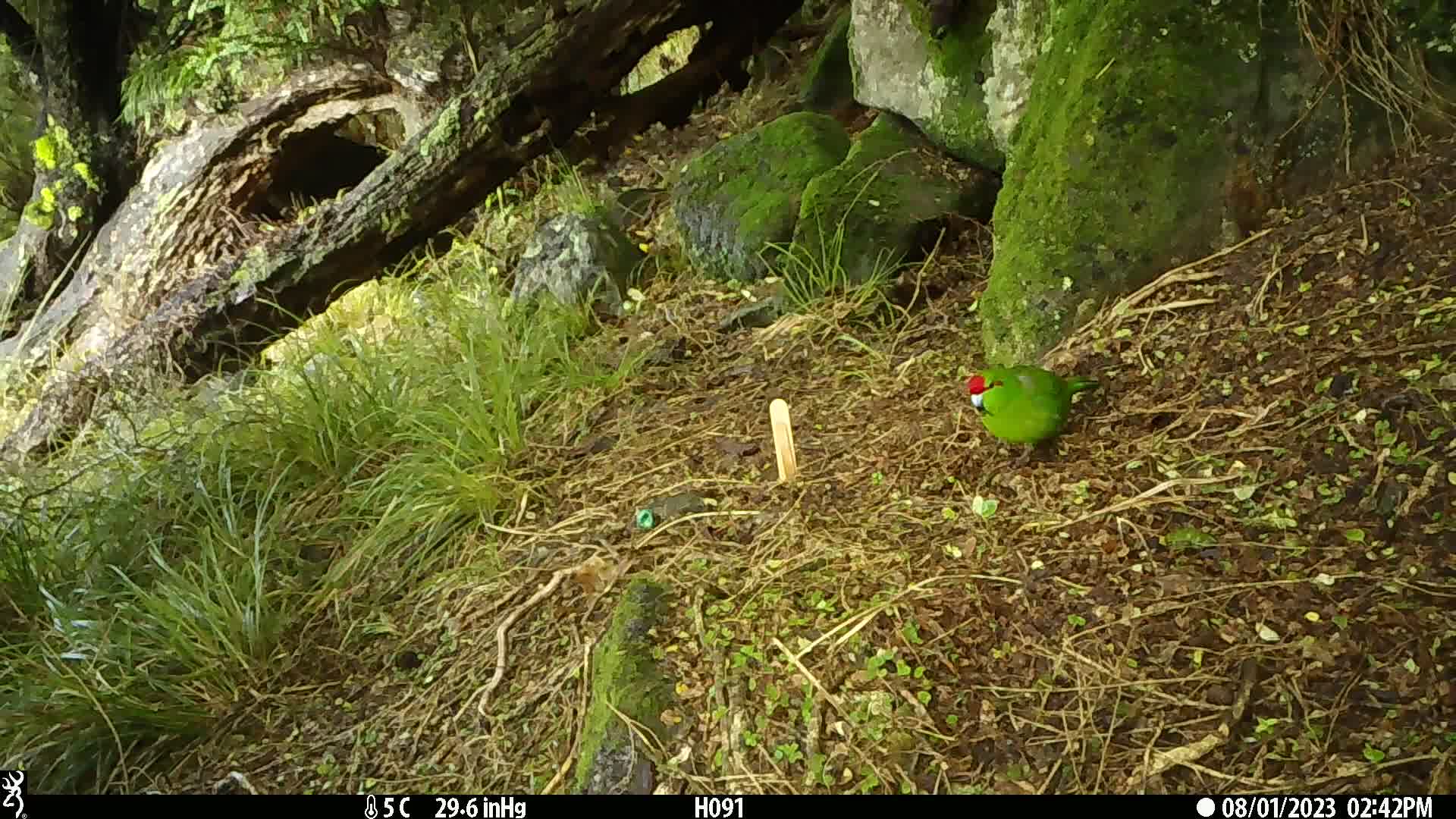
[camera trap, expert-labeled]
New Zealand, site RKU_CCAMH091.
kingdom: Animalia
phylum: Chordata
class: Aves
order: Psittaciformes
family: Psittaculidae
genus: Cyanoramphus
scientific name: Cyanoramphus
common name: parakeet